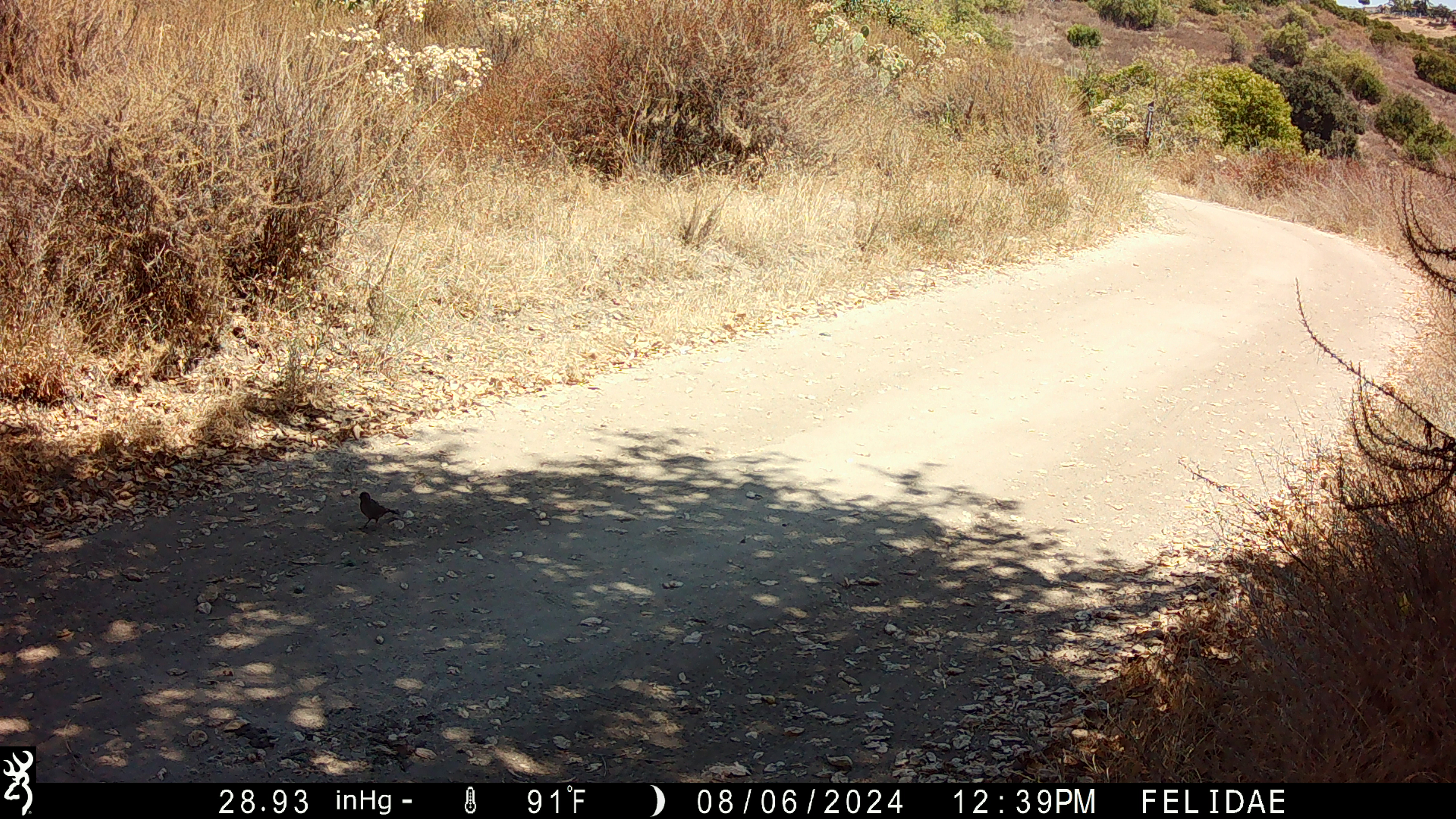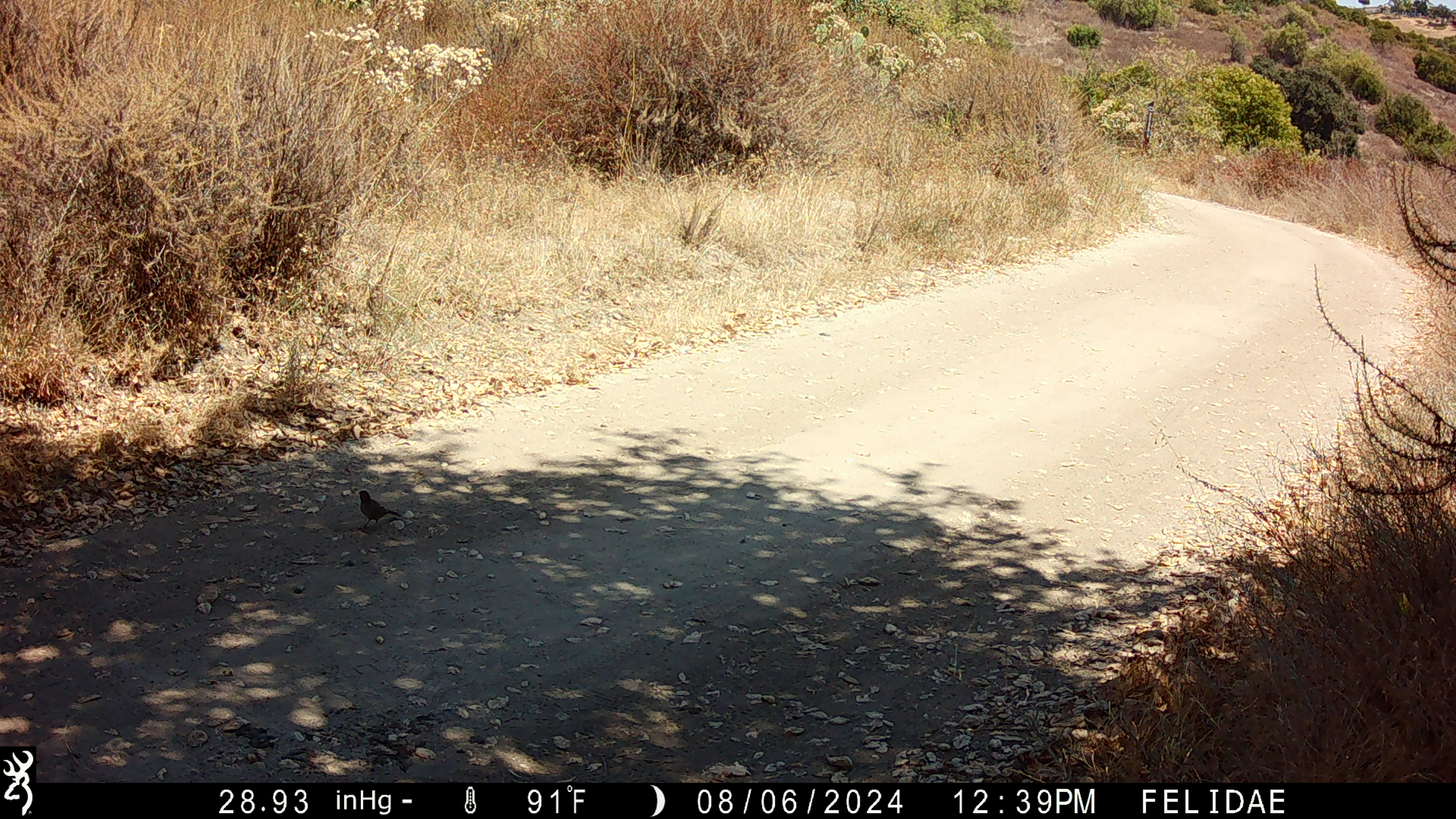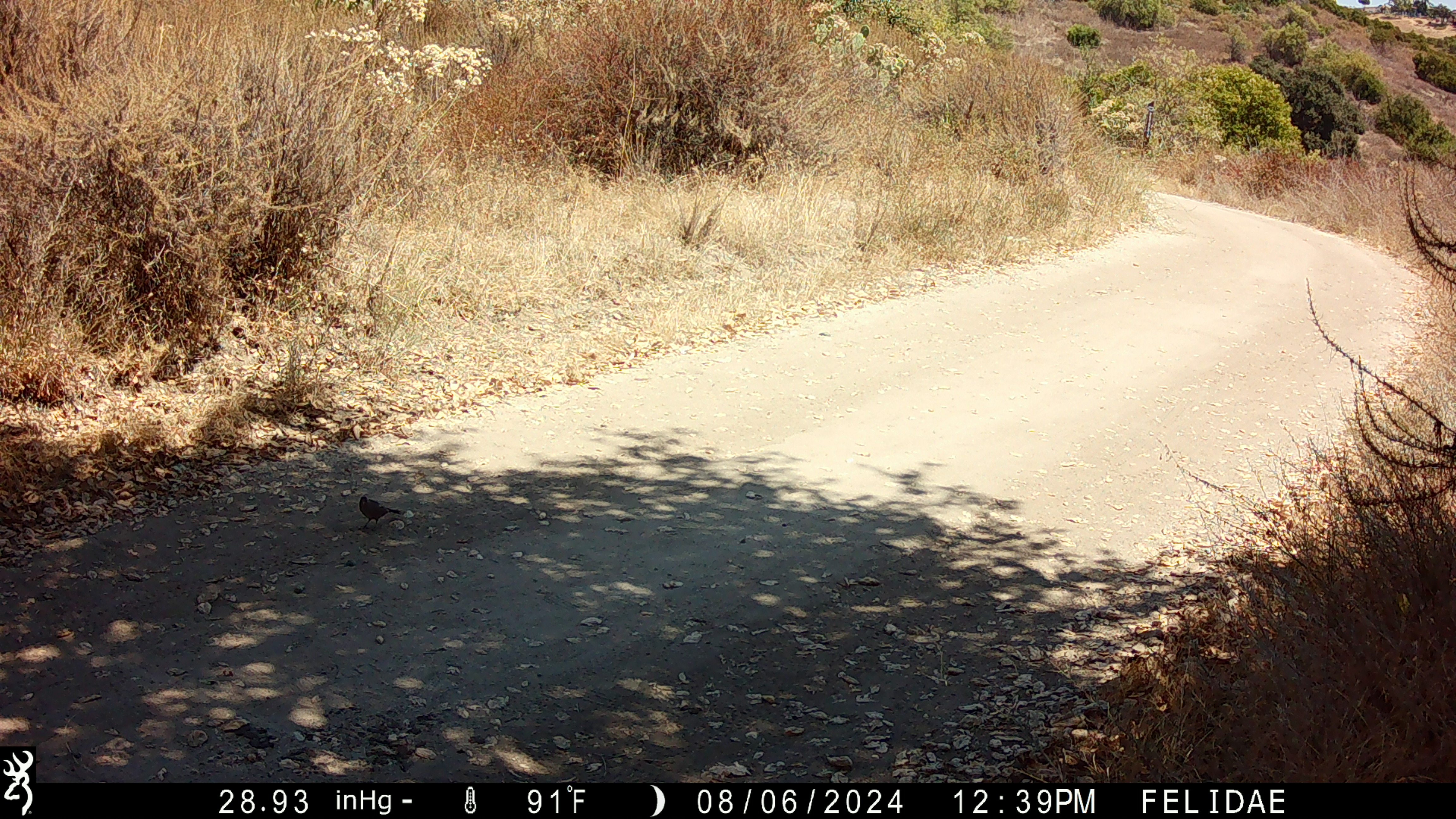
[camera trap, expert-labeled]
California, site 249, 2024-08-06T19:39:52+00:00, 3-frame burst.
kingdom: Animalia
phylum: Chordata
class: Aves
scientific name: Aves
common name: bird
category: unknown bird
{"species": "unknown bird (bird) (Aves)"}